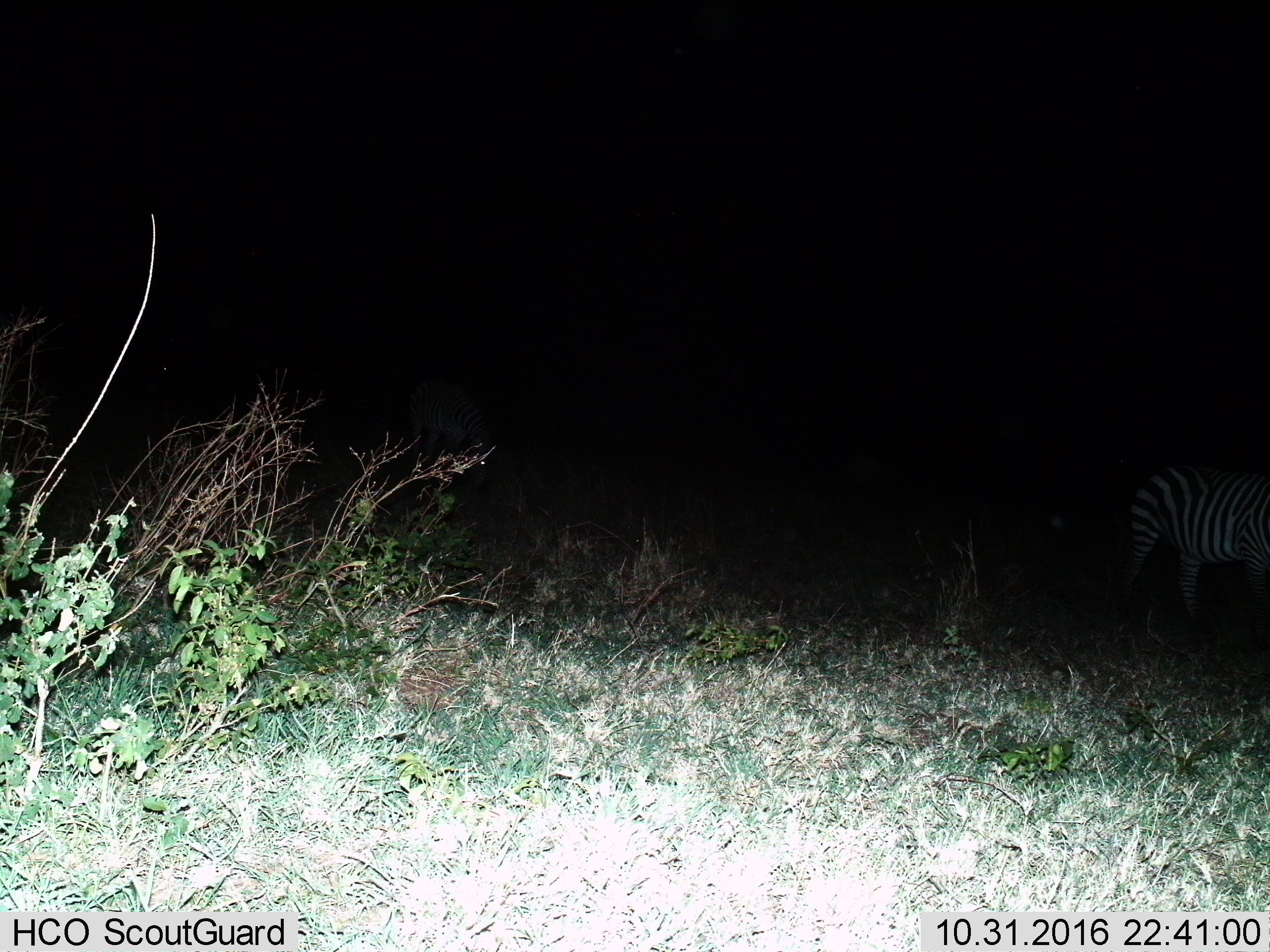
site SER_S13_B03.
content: unidentified animal